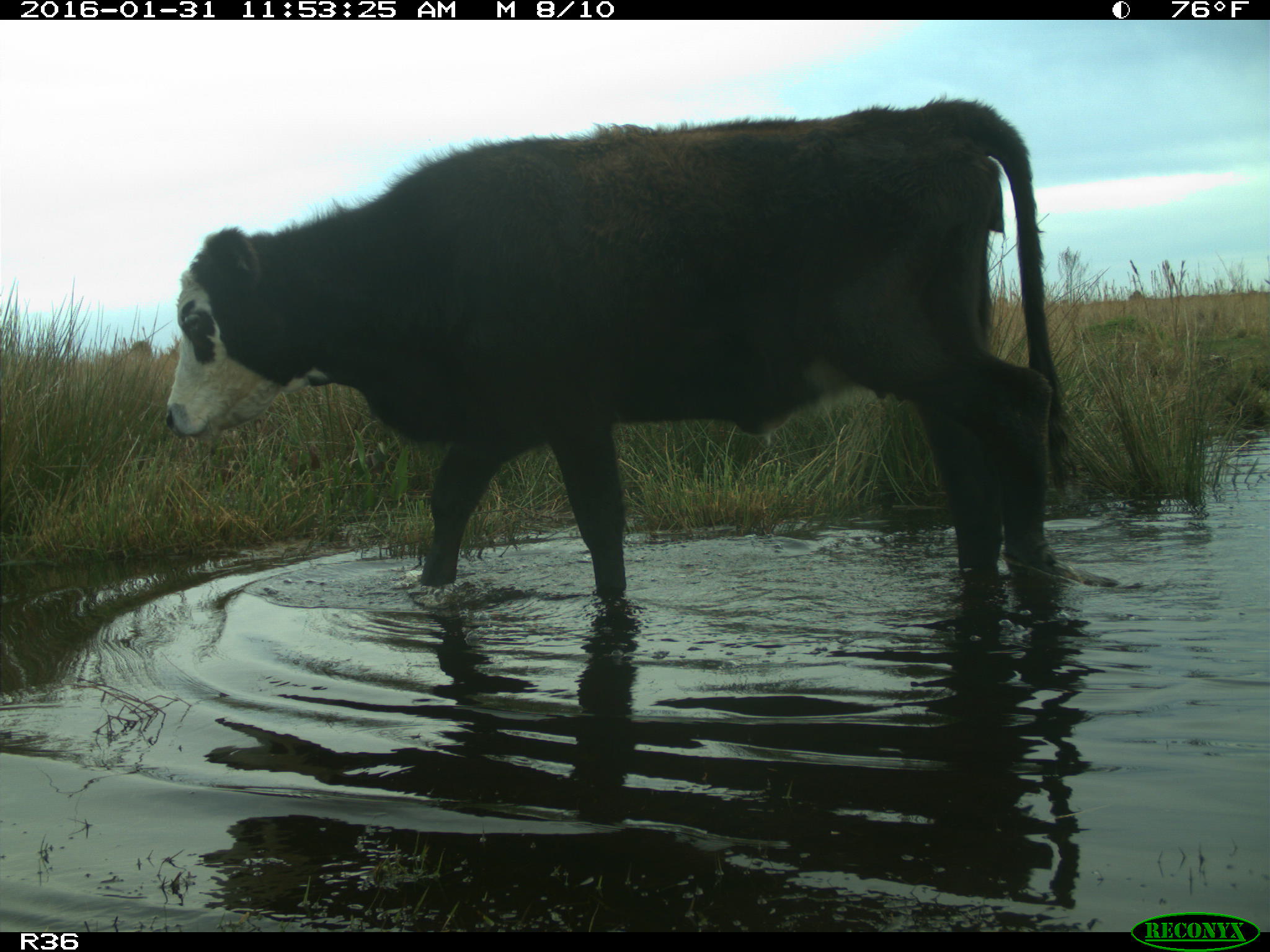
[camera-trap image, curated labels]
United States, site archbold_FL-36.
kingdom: Animalia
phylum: Chordata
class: Mammalia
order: Artiodactyla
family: Bovidae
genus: Bos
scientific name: Bos taurus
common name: domestic cow